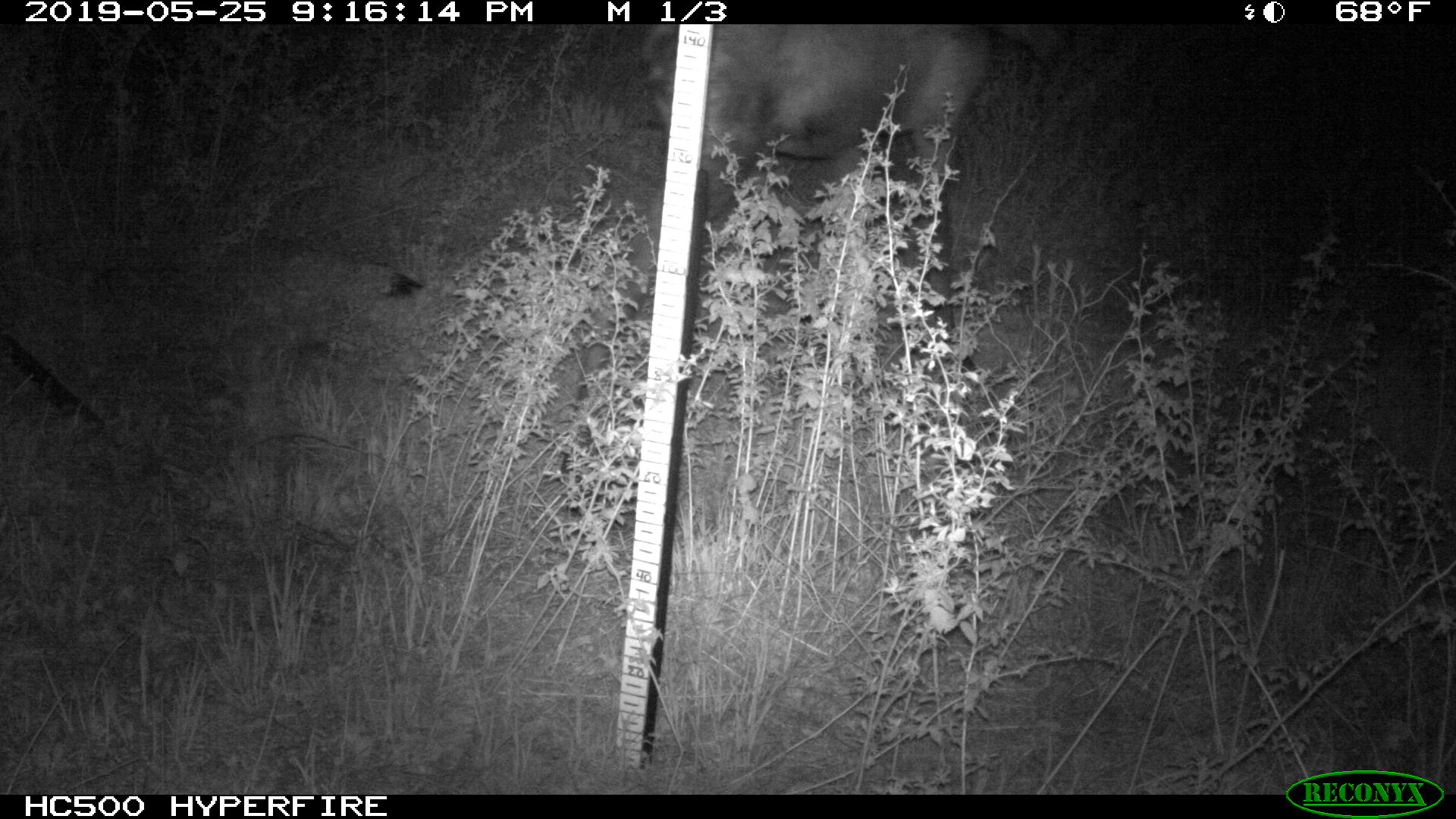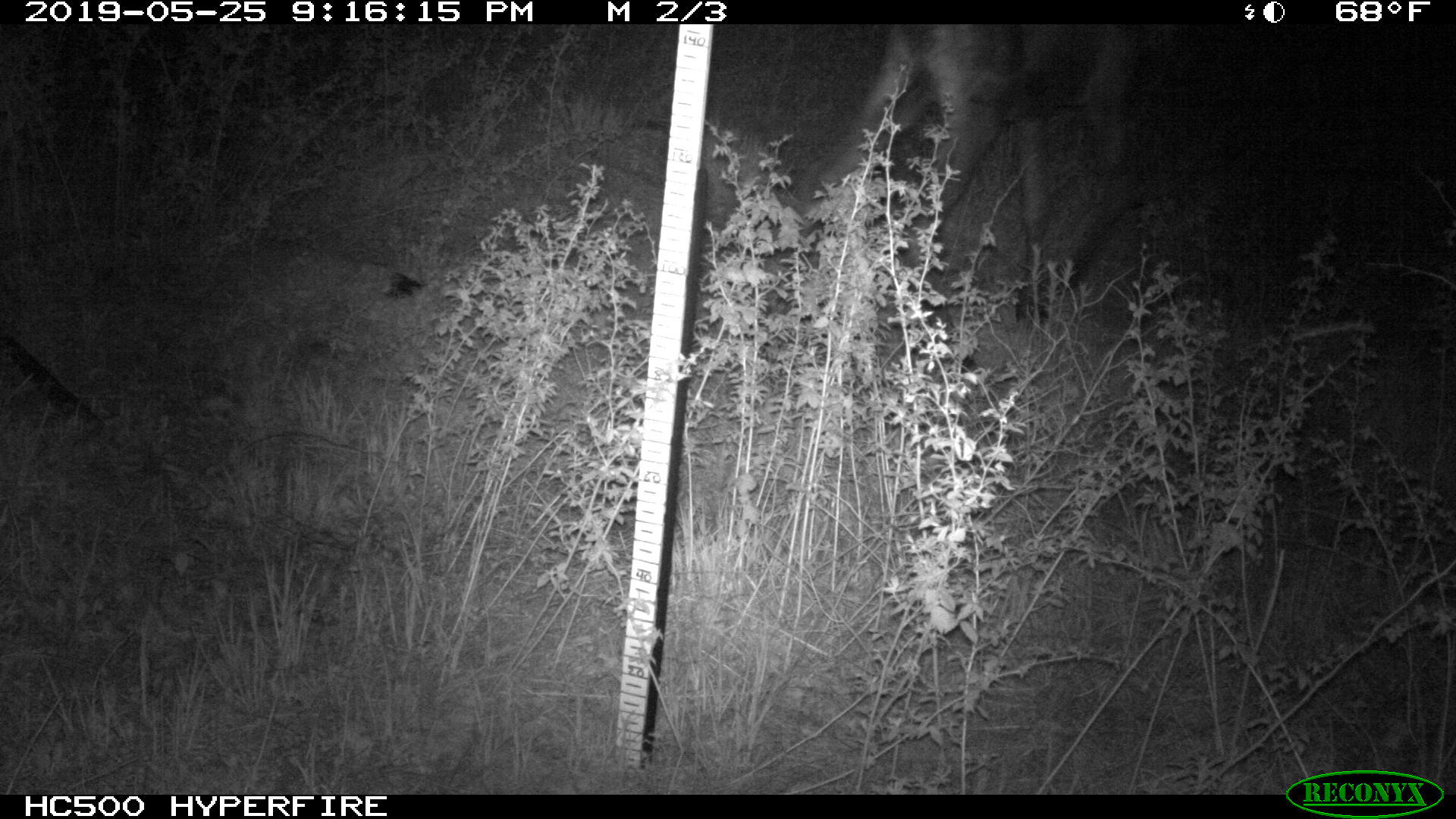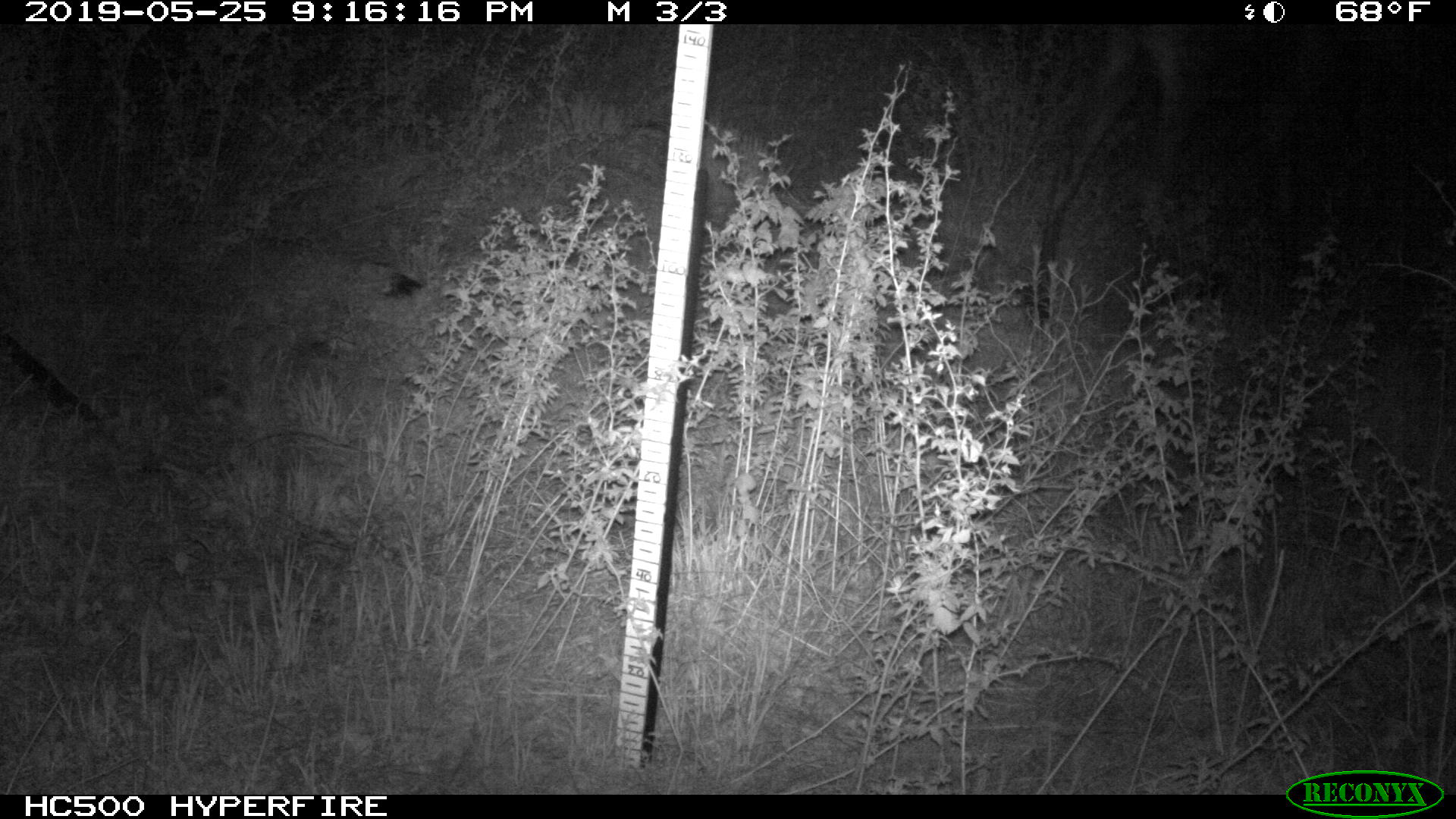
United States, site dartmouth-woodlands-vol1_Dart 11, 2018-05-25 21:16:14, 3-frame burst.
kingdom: Animalia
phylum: Chordata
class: Mammalia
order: Artiodactyla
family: Cervidae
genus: Alces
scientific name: Alces alces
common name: moose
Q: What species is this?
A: Moose (Alces alces).